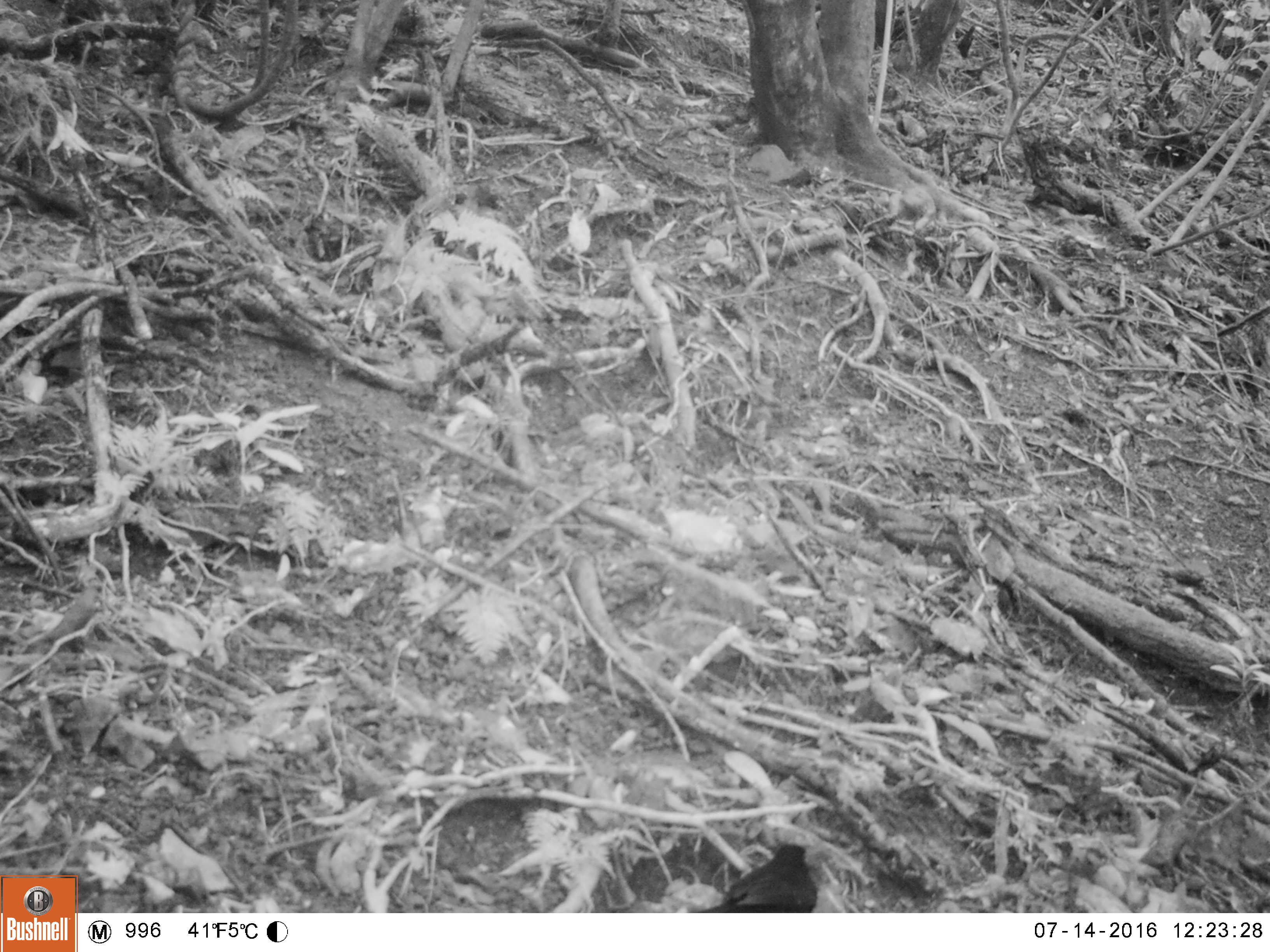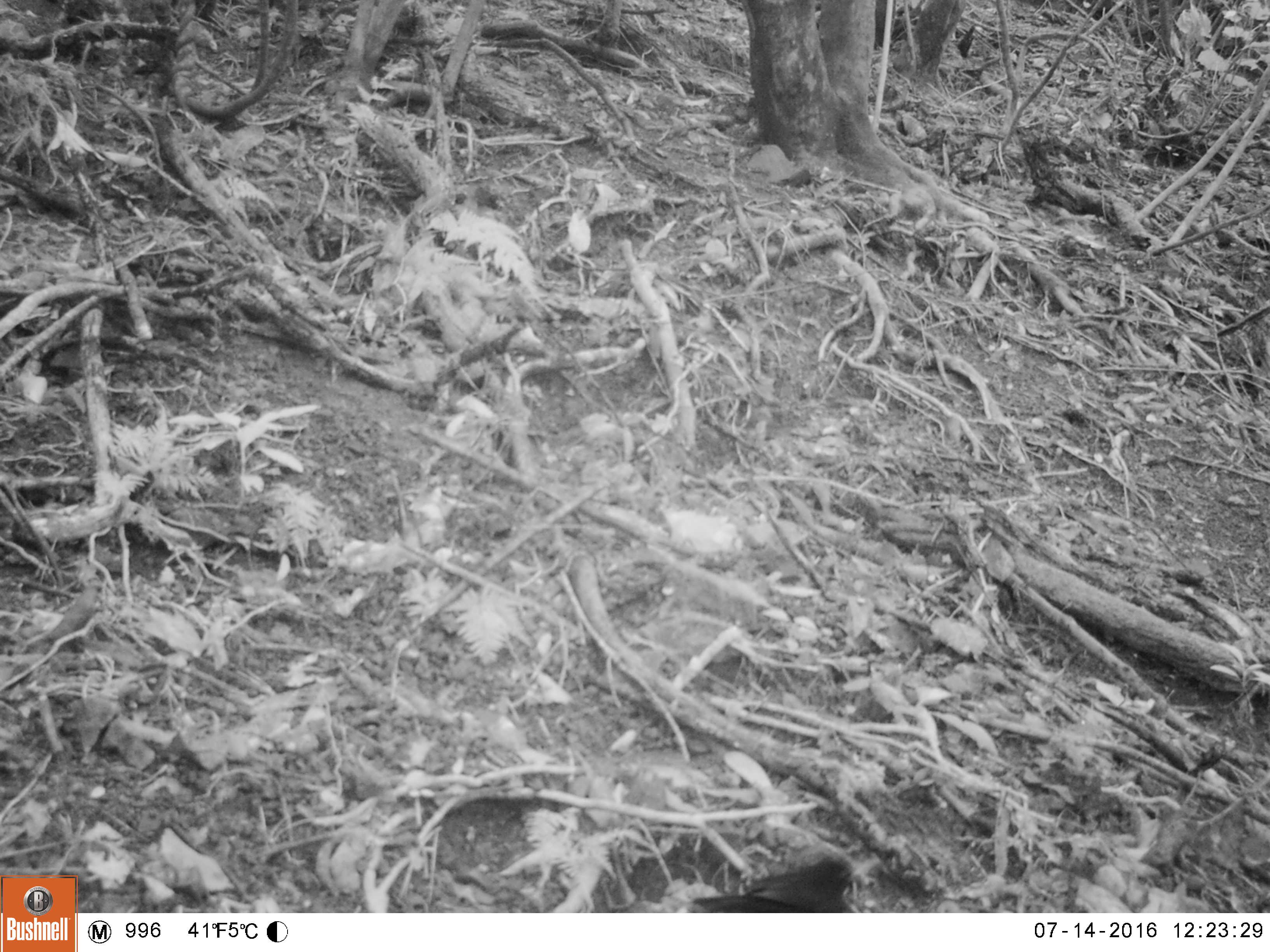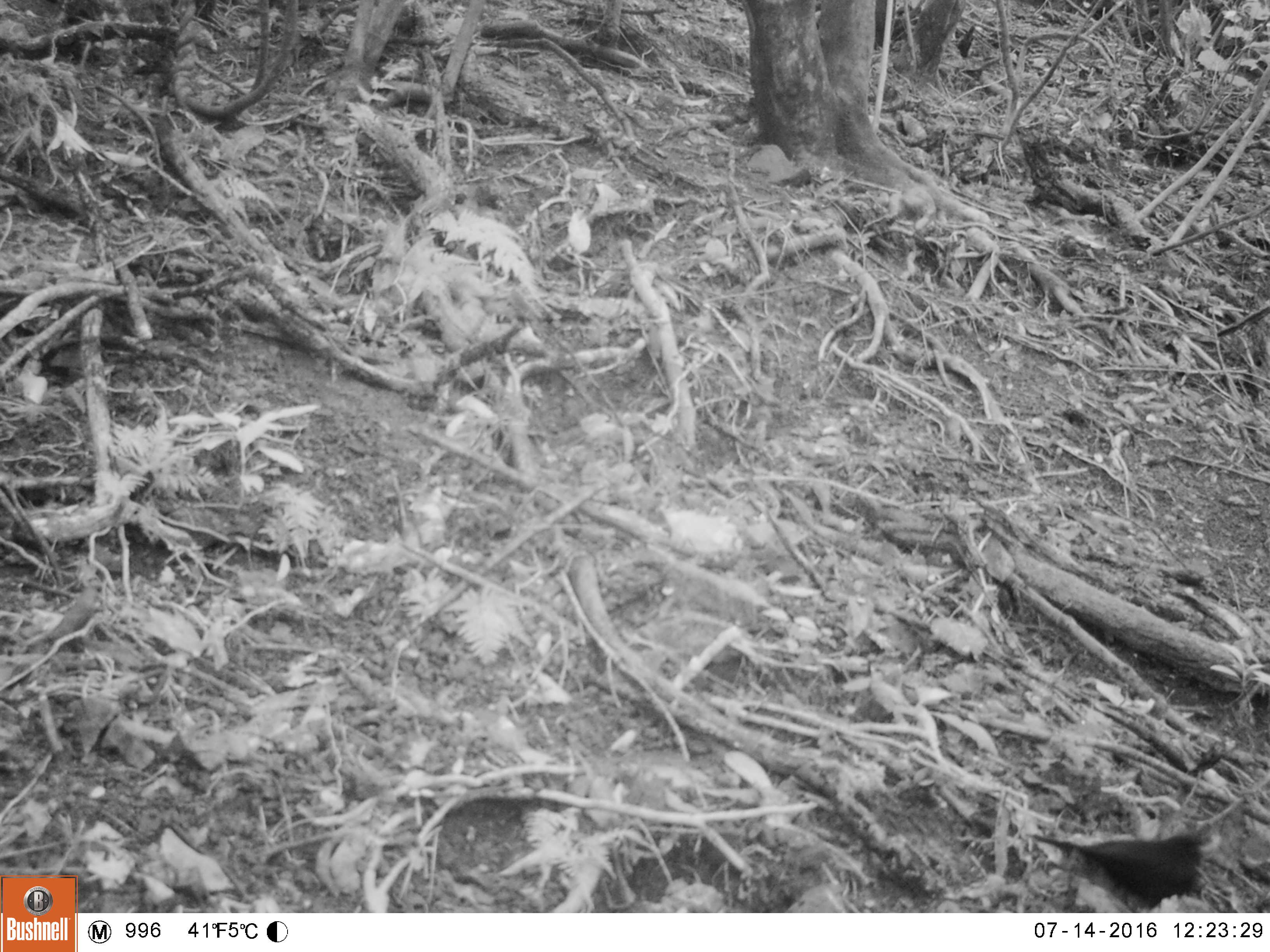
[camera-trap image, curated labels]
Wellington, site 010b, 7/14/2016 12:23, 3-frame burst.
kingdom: Animalia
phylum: Chordata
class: Aves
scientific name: Aves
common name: bird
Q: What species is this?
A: Bird (Aves).